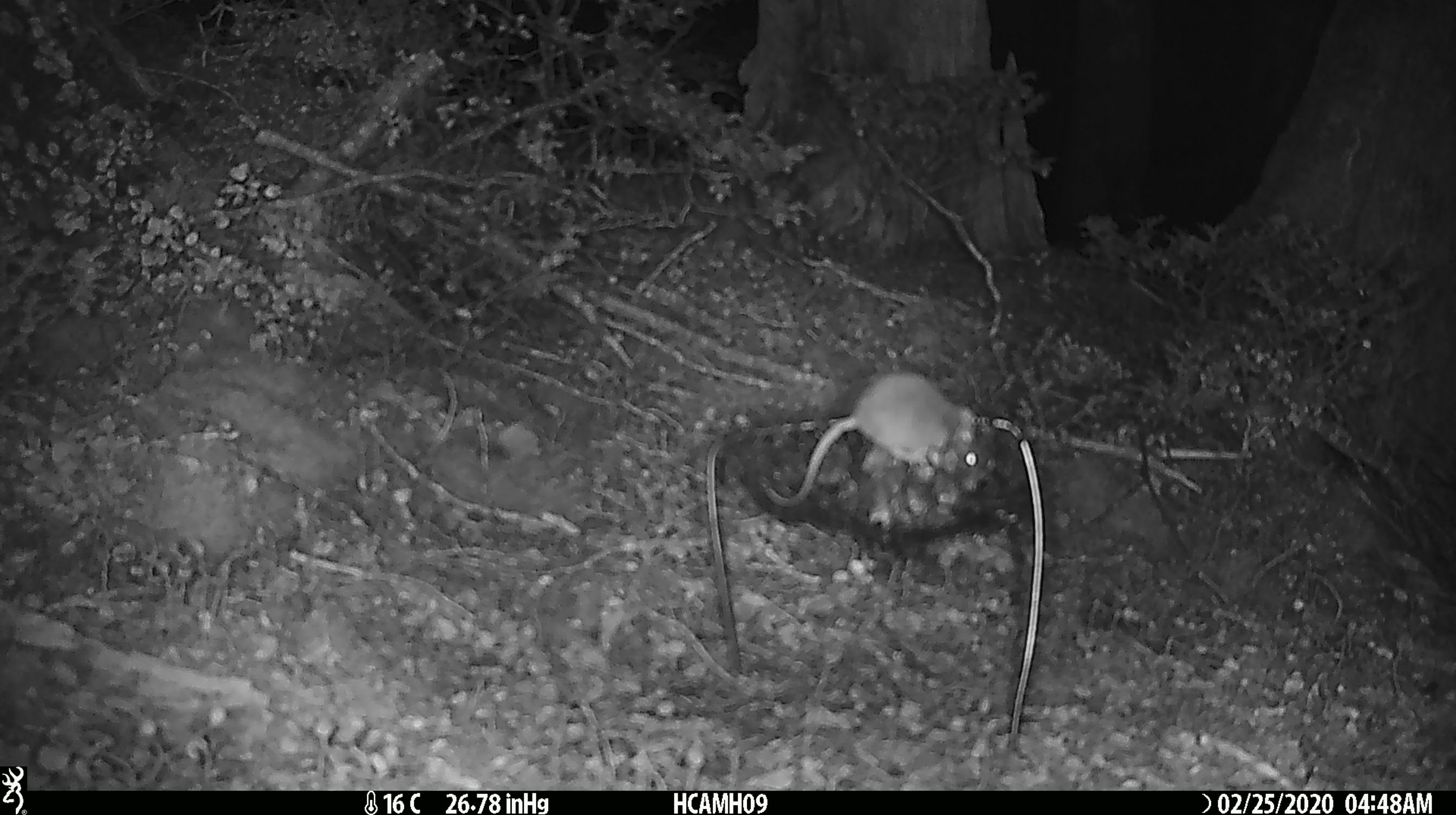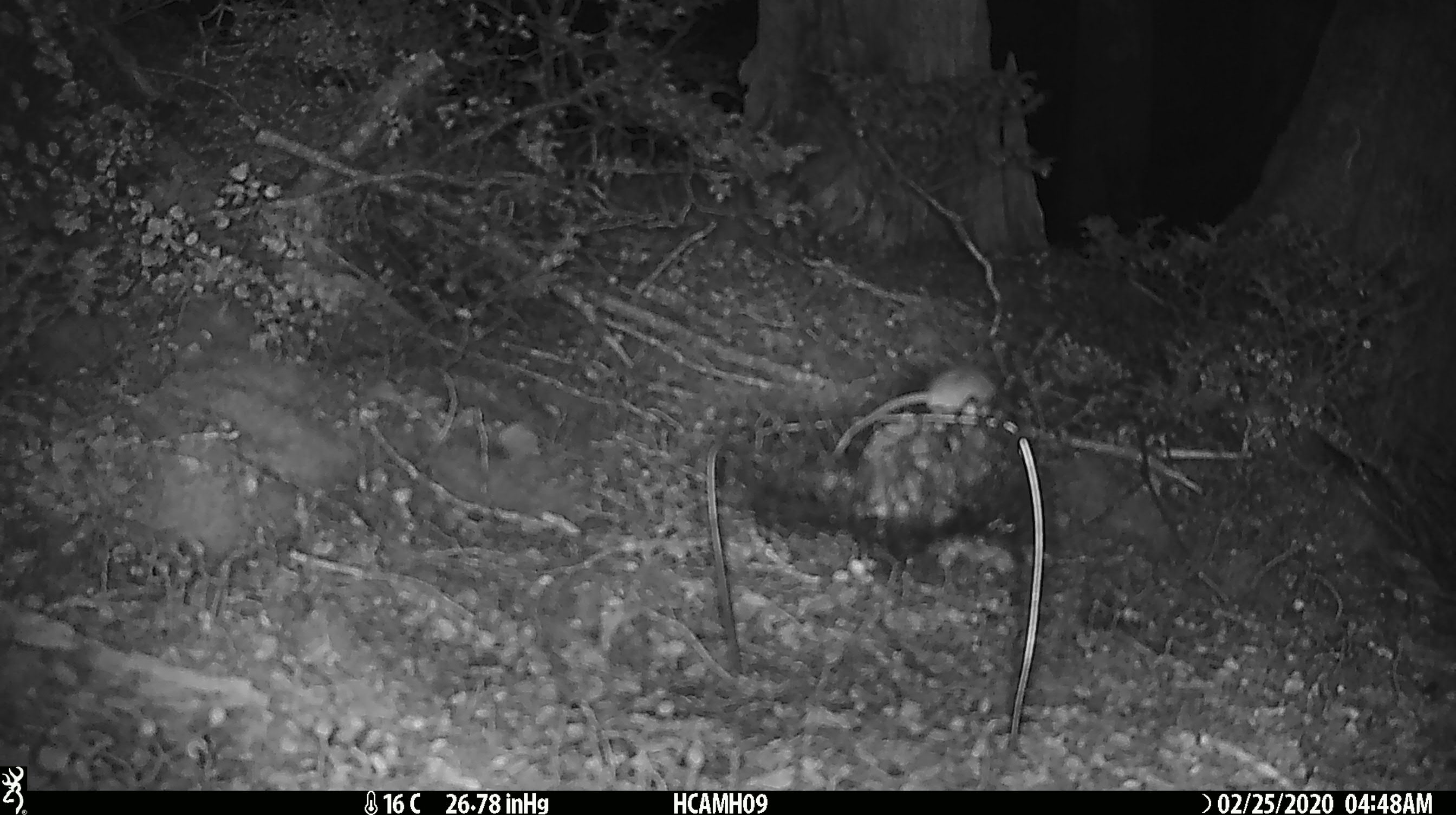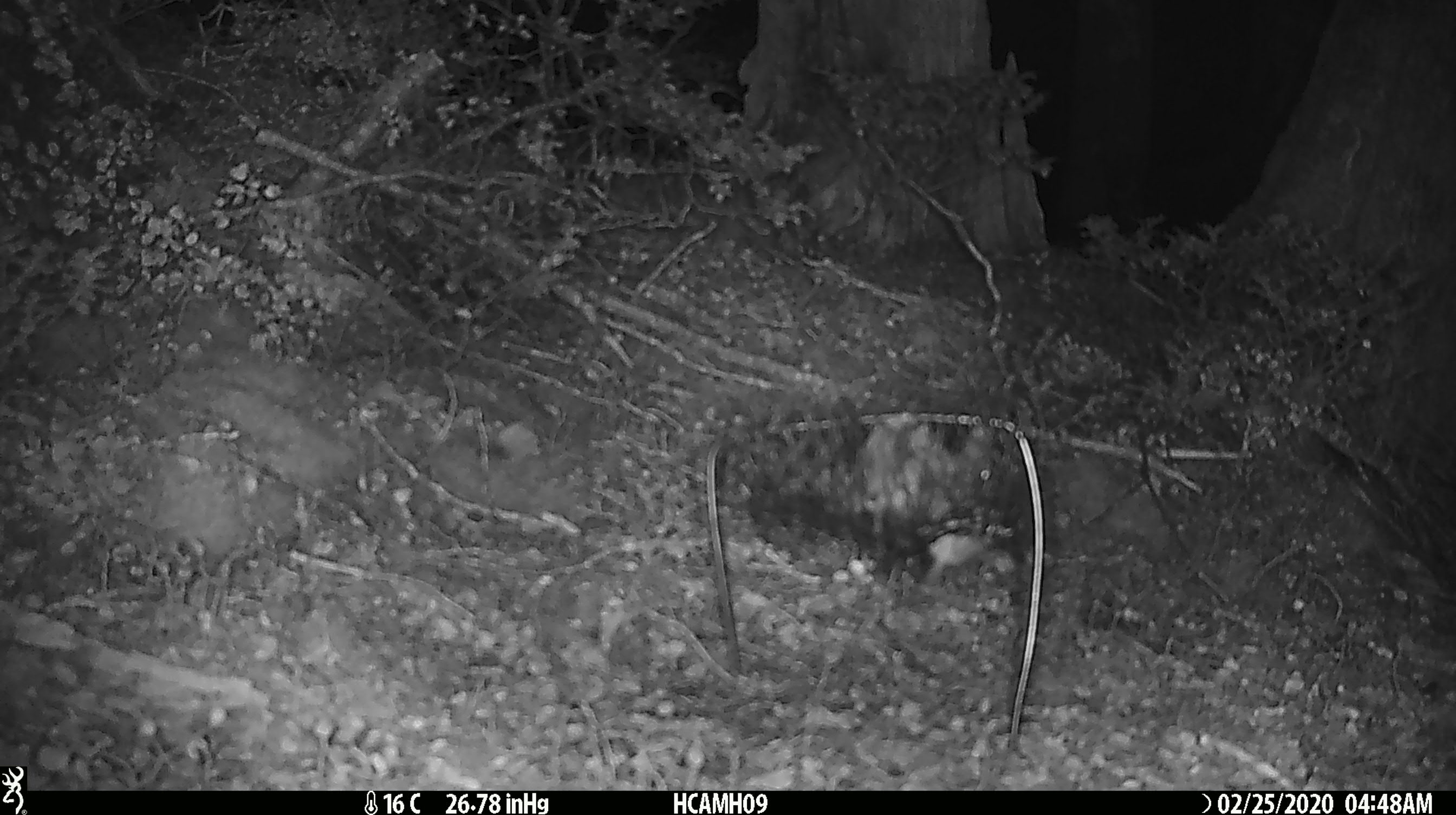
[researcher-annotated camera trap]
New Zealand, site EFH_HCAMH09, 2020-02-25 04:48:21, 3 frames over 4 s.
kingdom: Animalia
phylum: Chordata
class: Mammalia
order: Rodentia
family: Muridae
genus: Mus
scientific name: Mus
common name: mouse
Mouse (Mus).